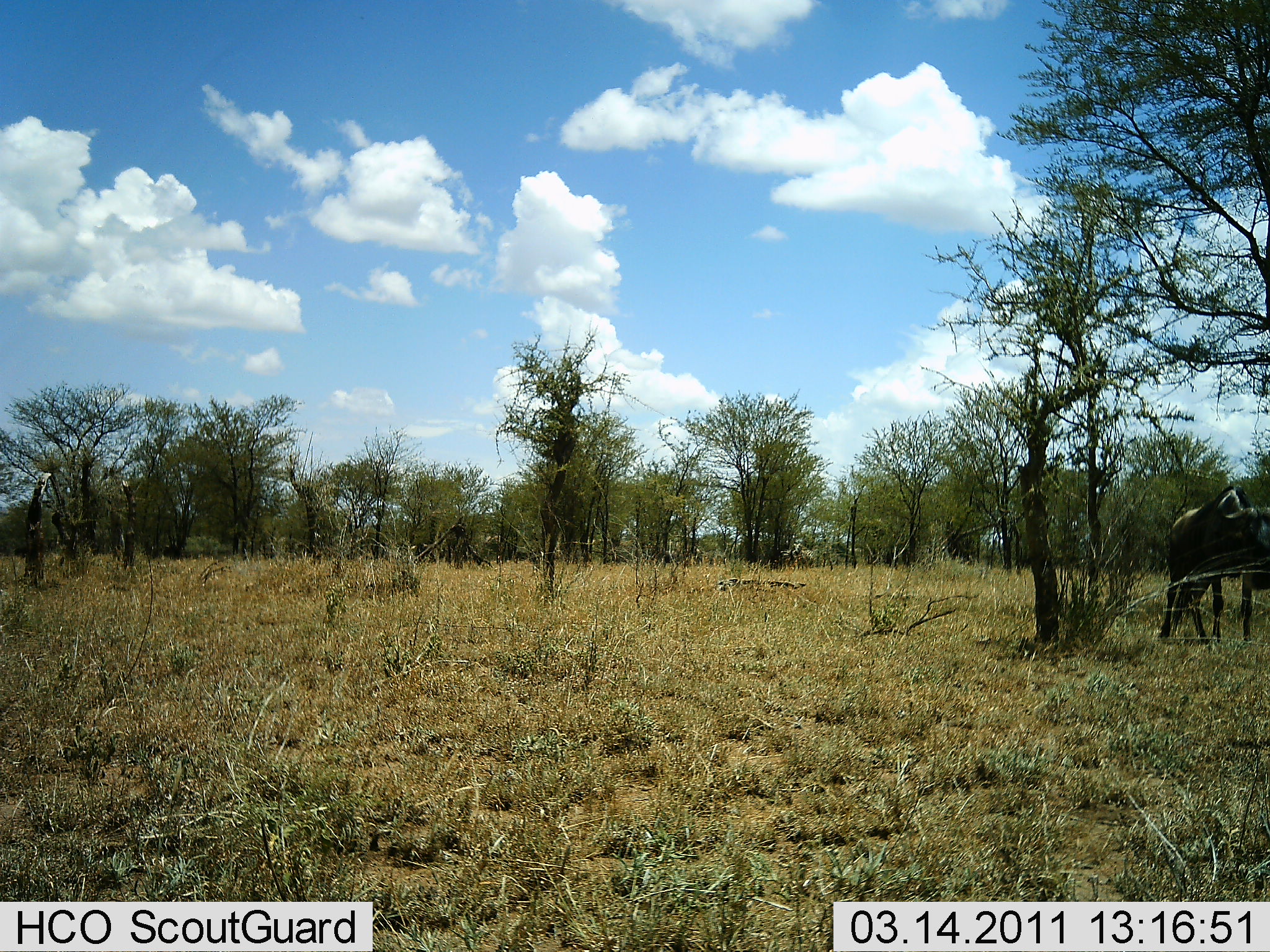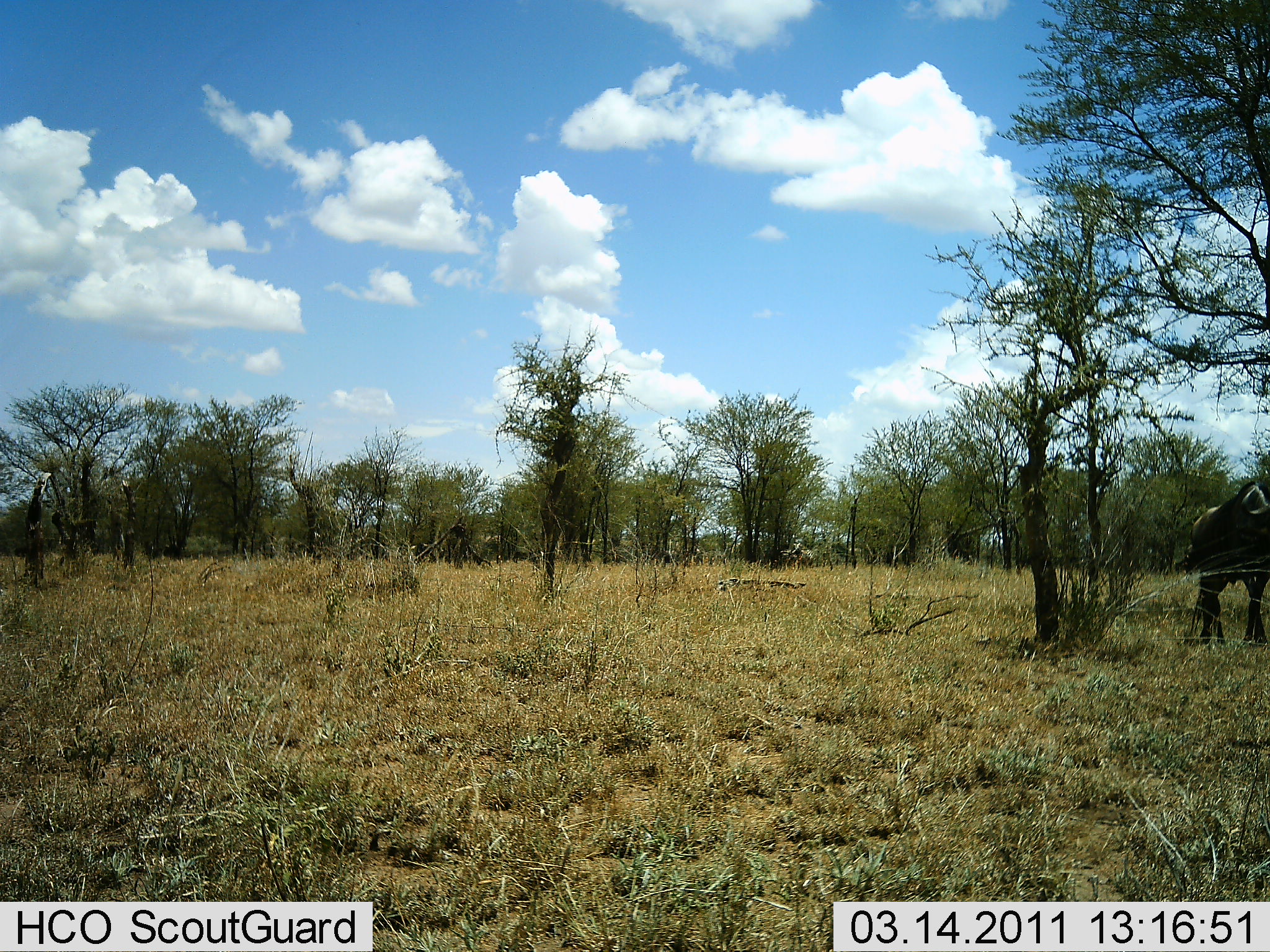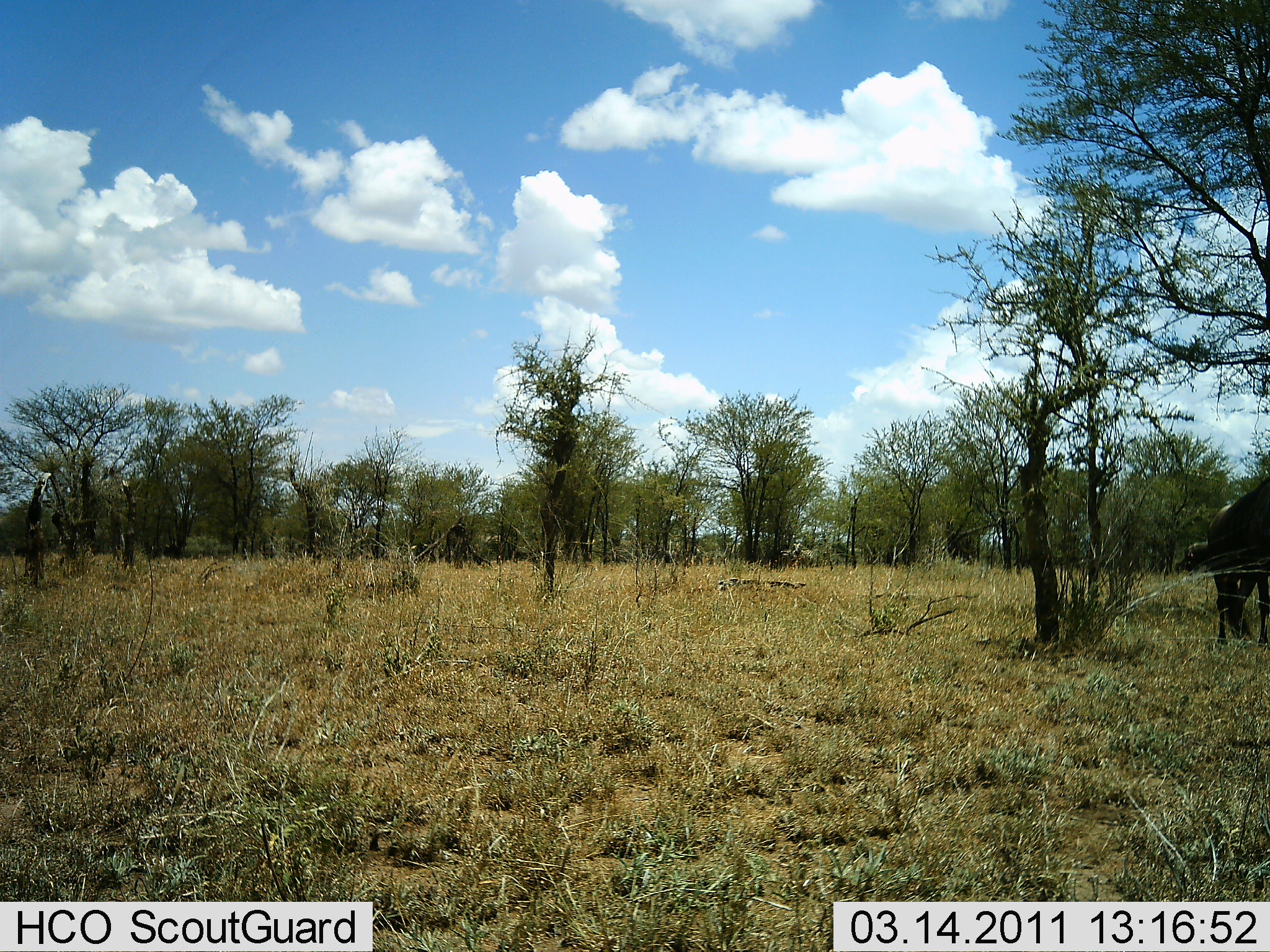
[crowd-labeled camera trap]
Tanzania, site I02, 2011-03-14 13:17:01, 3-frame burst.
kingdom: Animalia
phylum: Chordata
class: Mammalia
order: Artiodactyla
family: Bovidae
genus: Connochaetes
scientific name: Connochaetes taurinus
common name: blue wildebeest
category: wildebeest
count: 1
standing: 23%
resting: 0%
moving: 92%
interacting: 0%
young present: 0%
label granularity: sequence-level